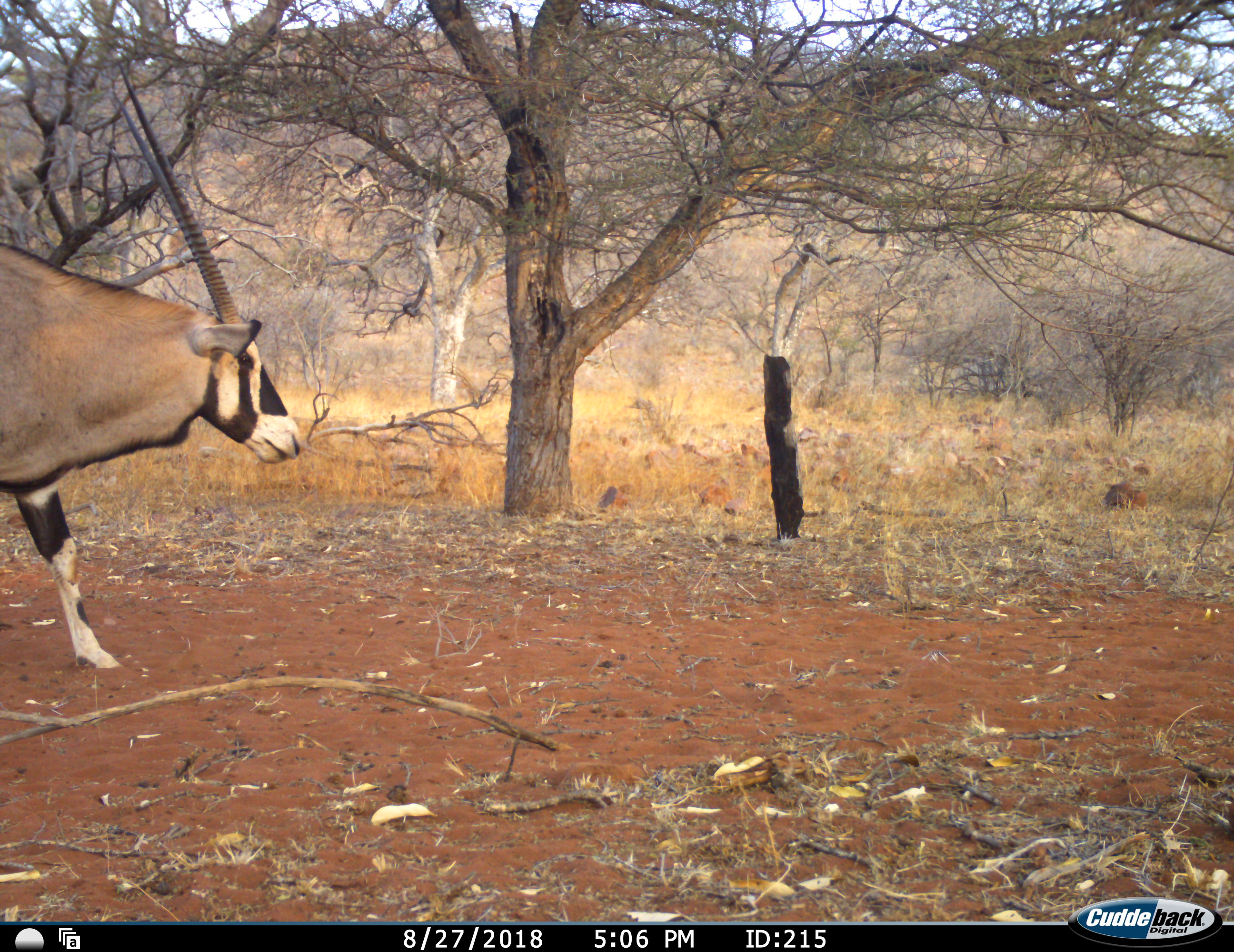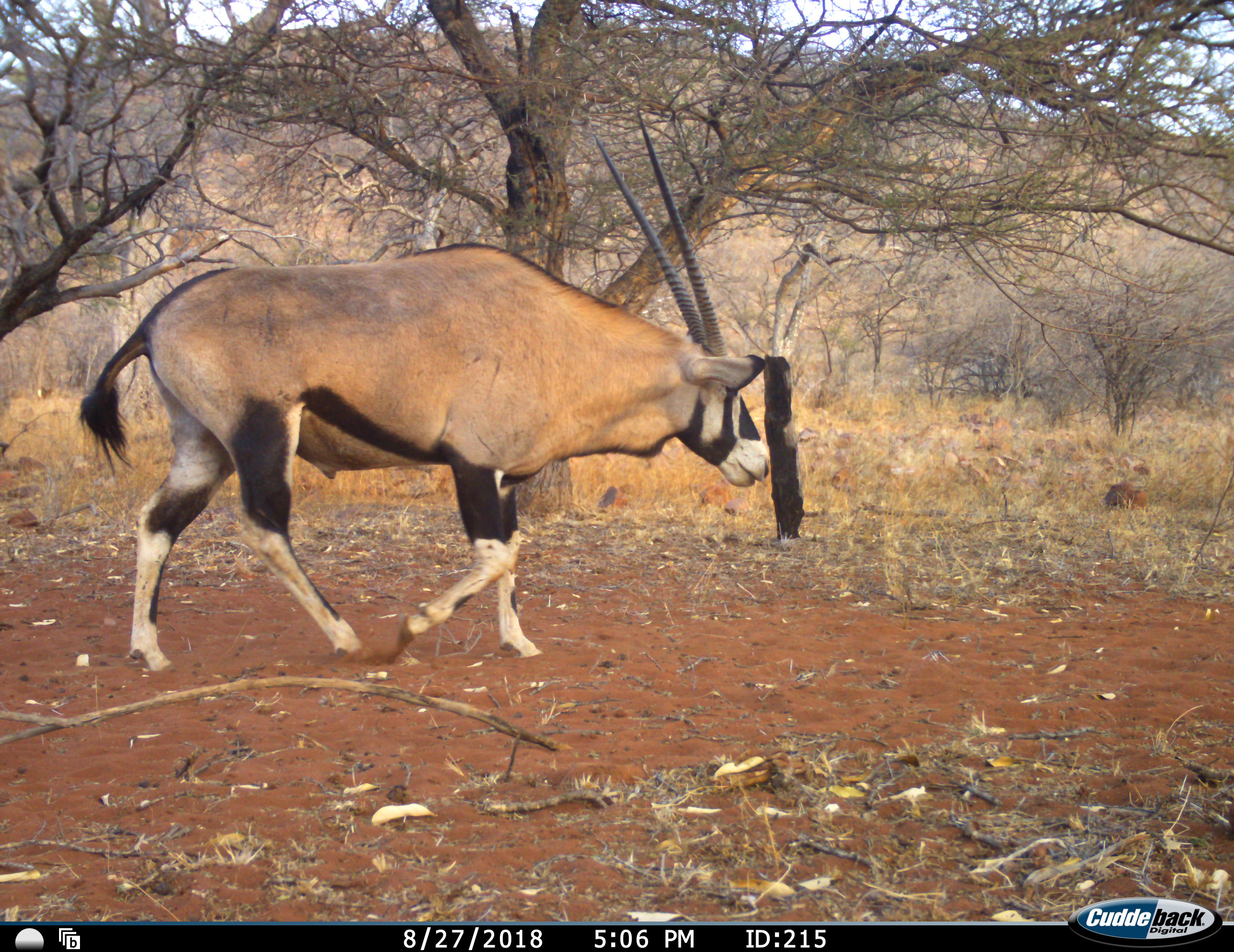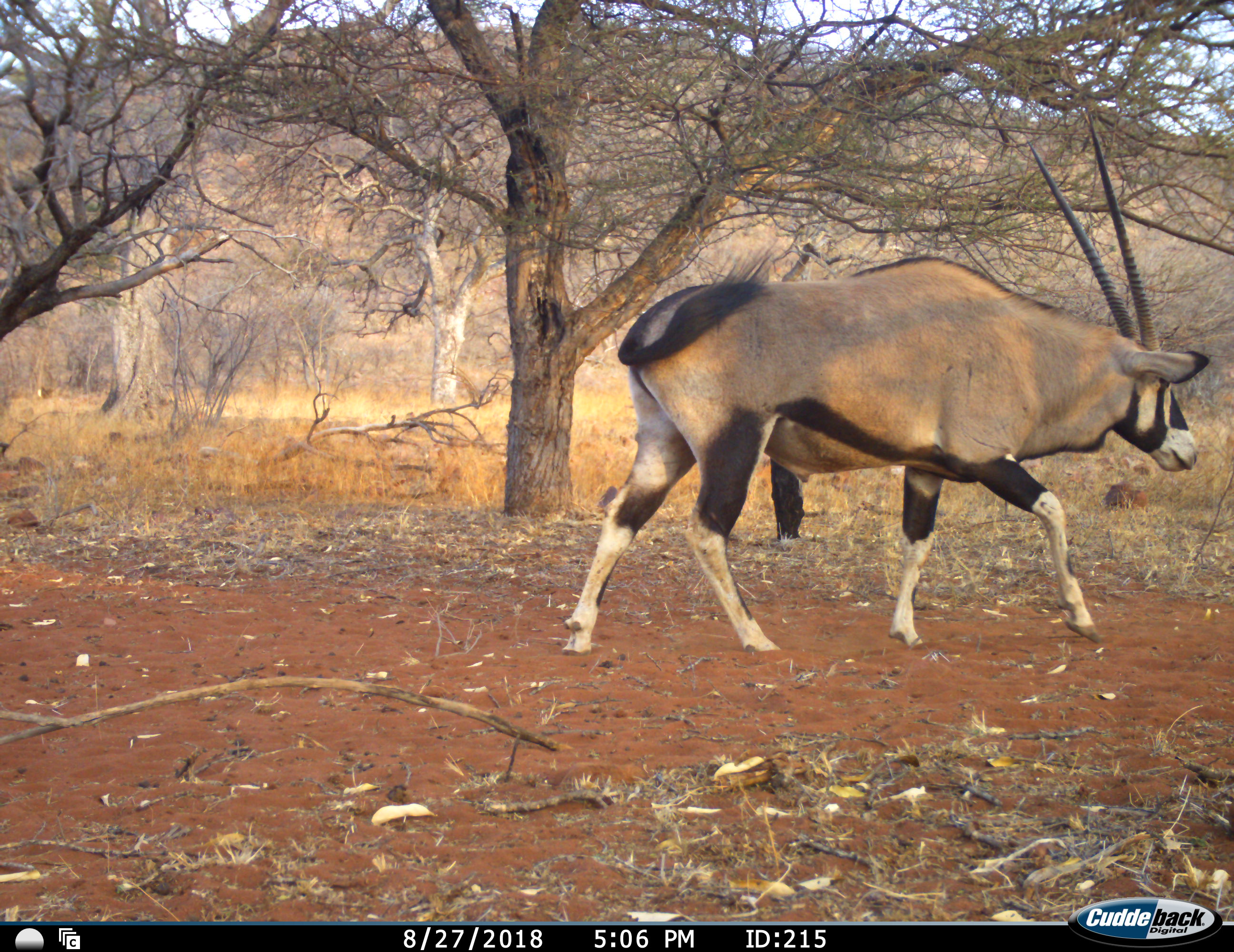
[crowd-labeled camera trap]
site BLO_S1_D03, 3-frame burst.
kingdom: Animalia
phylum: Chordata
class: Mammalia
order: Artiodactyla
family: Bovidae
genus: Oryx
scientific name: Oryx gazella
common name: gemsbok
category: oryx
Oryx (gemsbok) (Oryx gazella), count 1. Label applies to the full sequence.